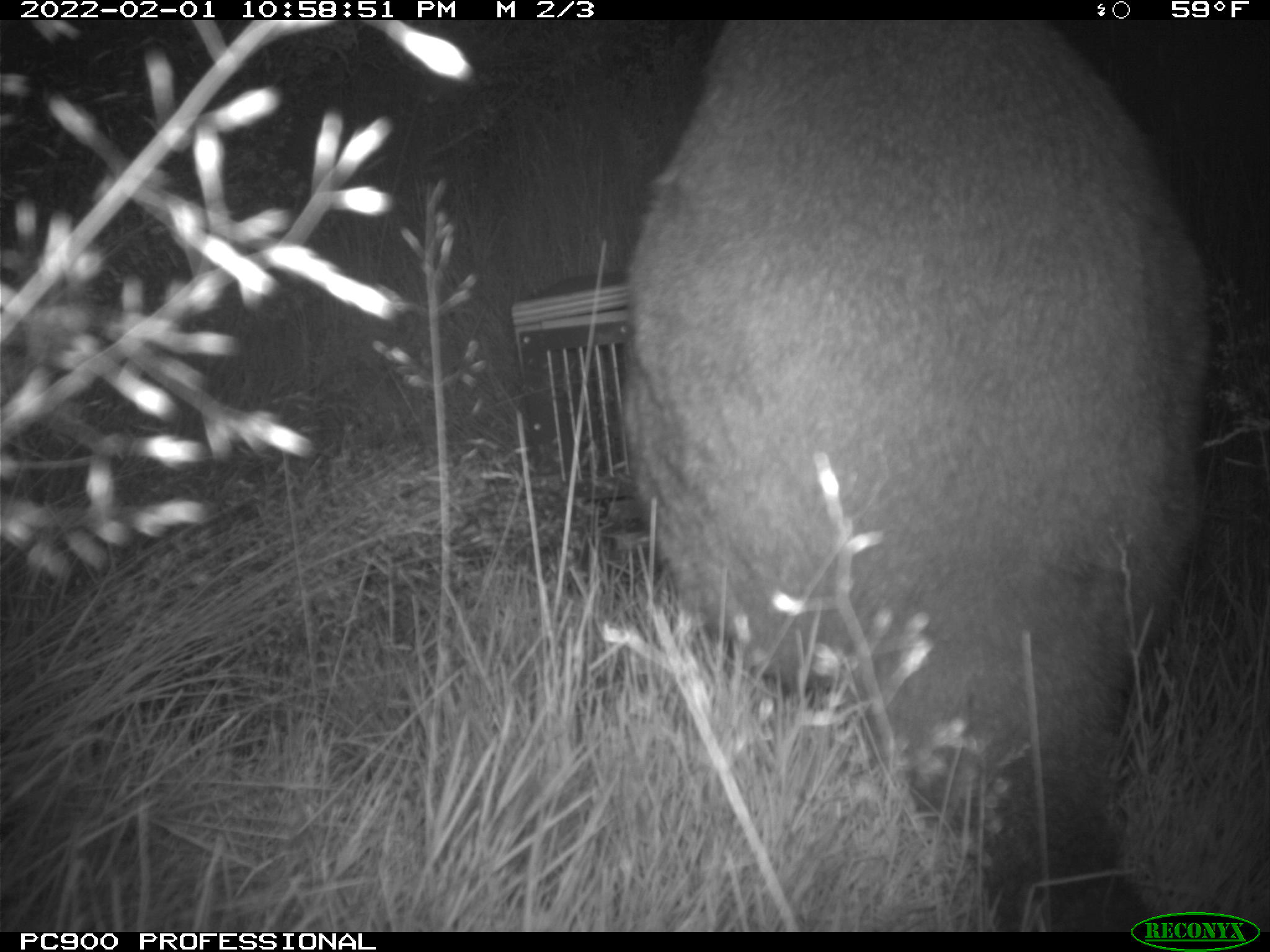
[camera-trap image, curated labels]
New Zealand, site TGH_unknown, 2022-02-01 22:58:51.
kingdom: Animalia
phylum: Chordata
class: Mammalia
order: Diprotodontia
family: Macropodidae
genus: Notamacropus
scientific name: Notamacropus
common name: wallaby